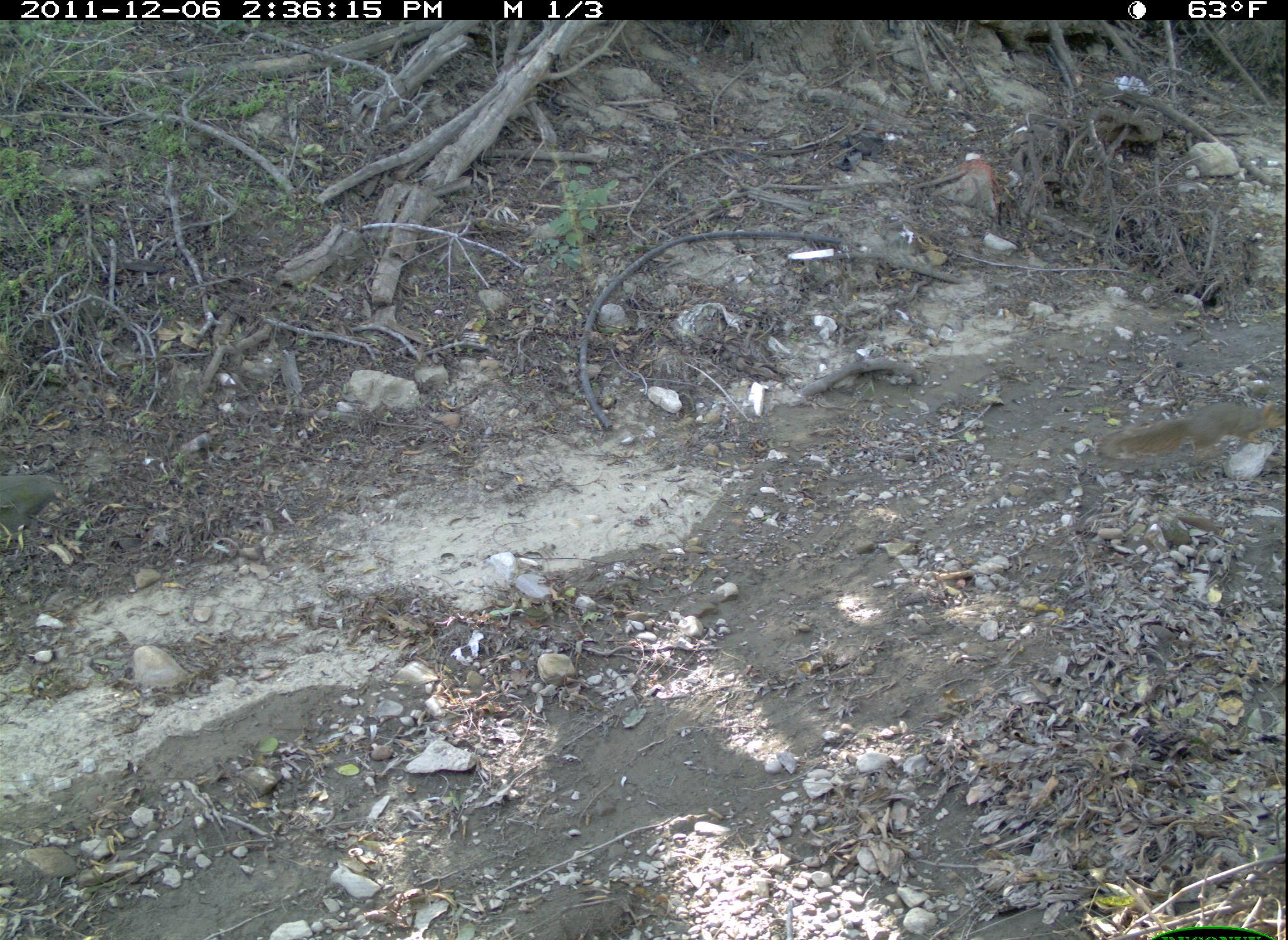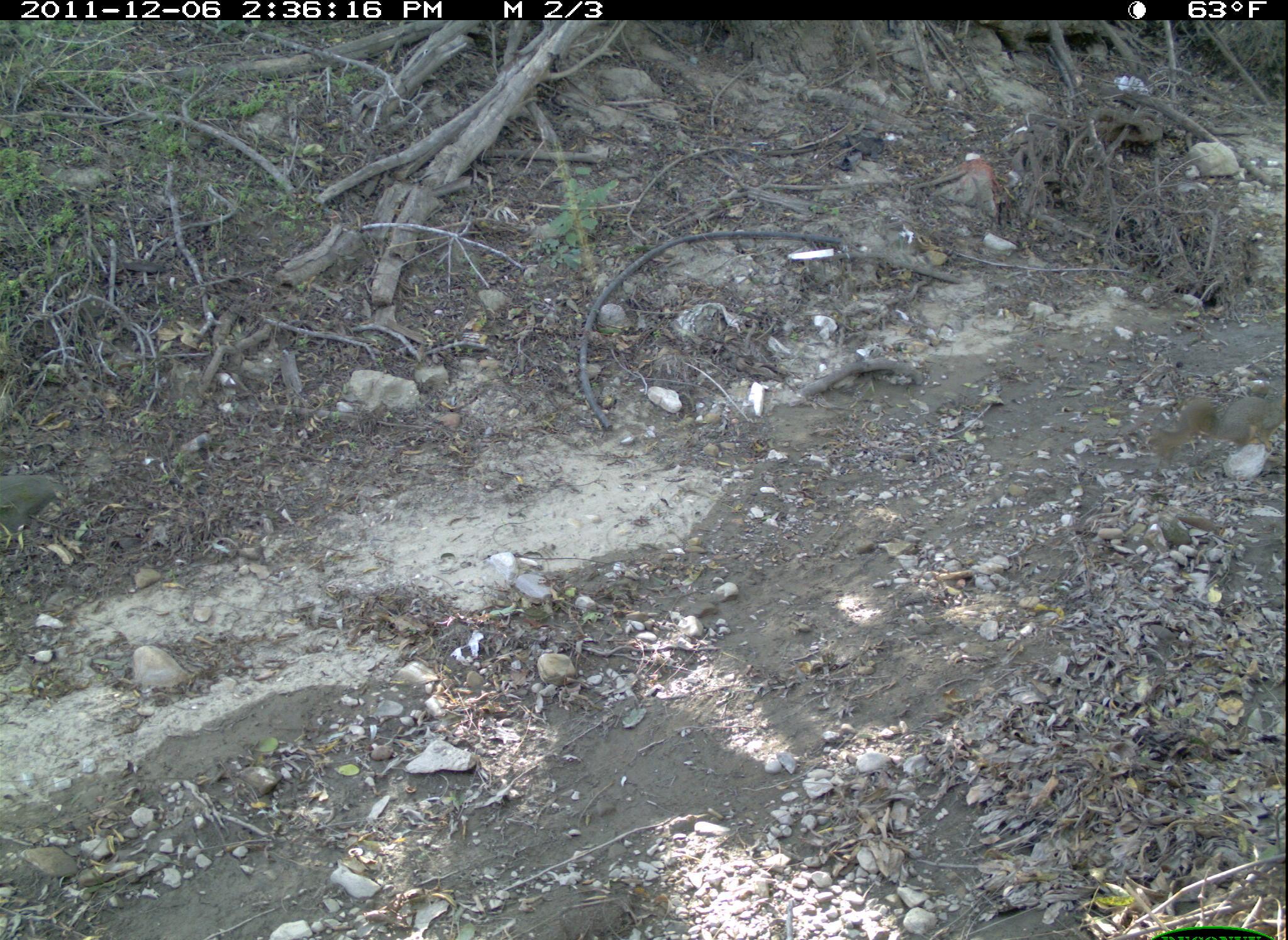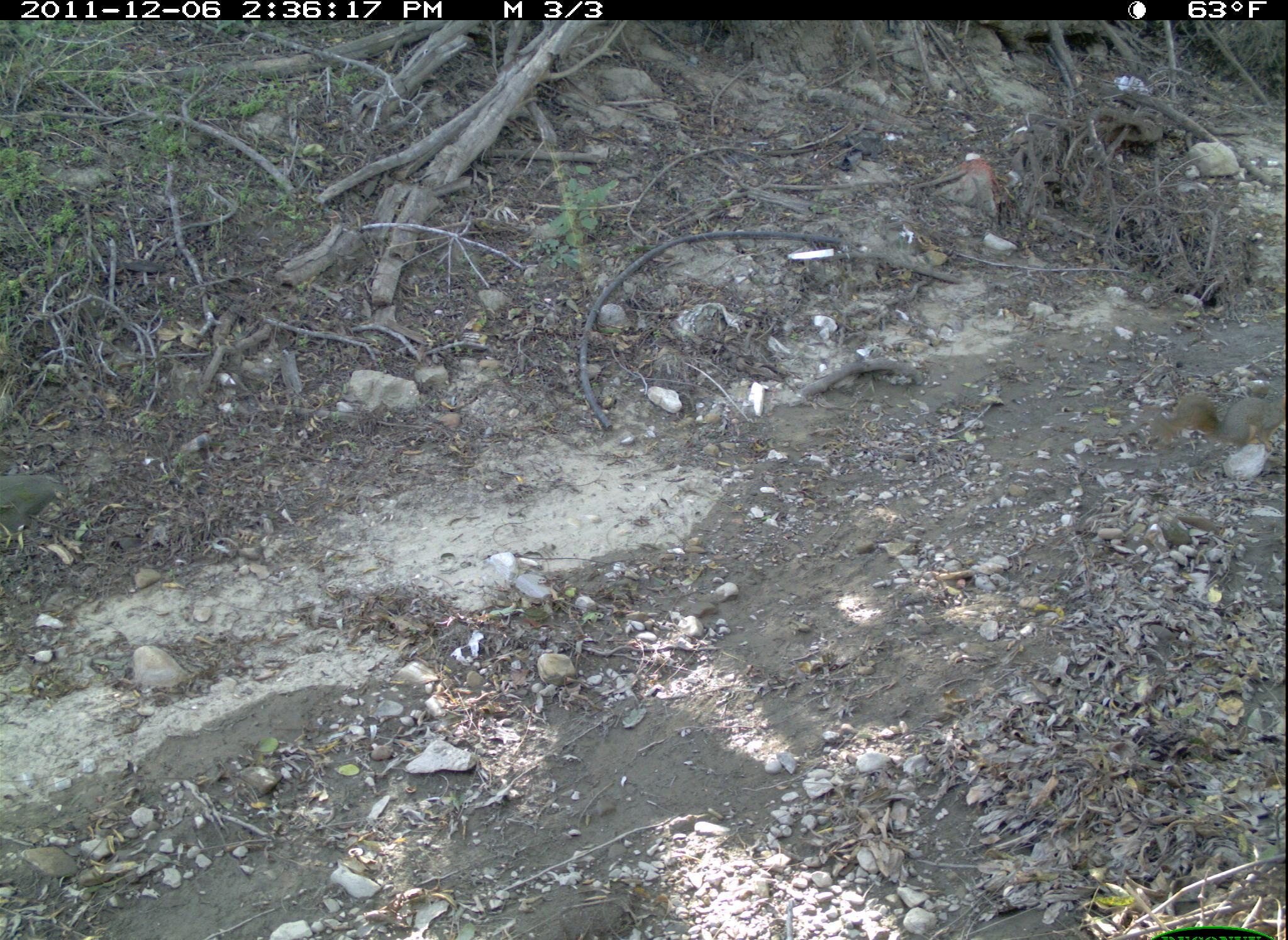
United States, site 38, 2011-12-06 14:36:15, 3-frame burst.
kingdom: Animalia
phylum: Chordata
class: Mammalia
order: Rodentia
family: Sciuridae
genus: Sciurus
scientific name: Sciurus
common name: squirrel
Squirrel (Sciurus).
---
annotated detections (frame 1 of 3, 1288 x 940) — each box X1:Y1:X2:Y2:
squirrel: 1090:374:1286:472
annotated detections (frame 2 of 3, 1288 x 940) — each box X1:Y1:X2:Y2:
squirrel: 1153:346:1286:483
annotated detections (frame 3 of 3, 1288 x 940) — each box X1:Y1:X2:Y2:
squirrel: 1146:354:1285:470